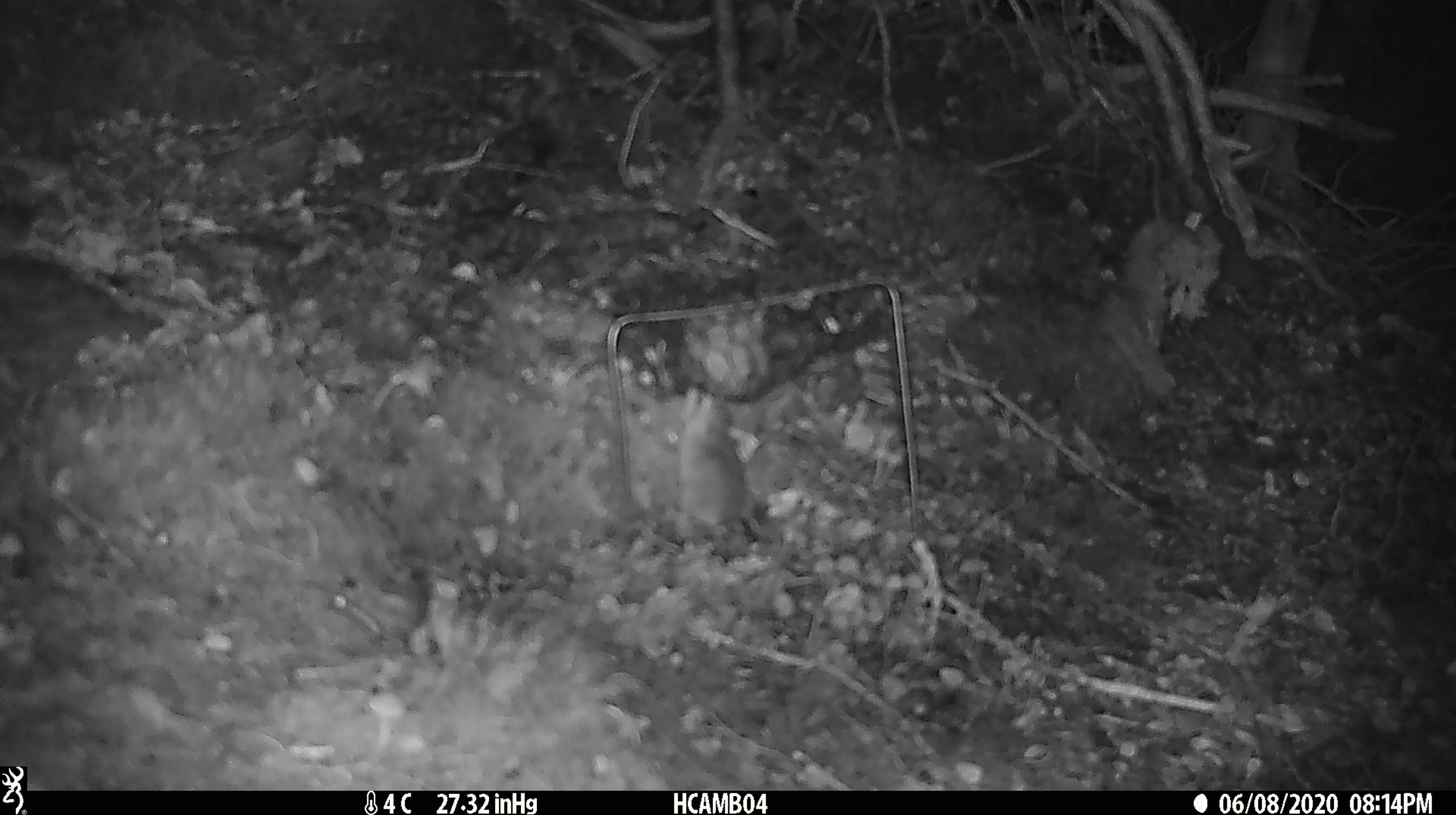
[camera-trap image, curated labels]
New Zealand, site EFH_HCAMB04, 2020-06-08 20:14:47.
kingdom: Animalia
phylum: Chordata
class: Mammalia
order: Rodentia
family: Muridae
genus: Mus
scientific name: Mus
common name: mouse